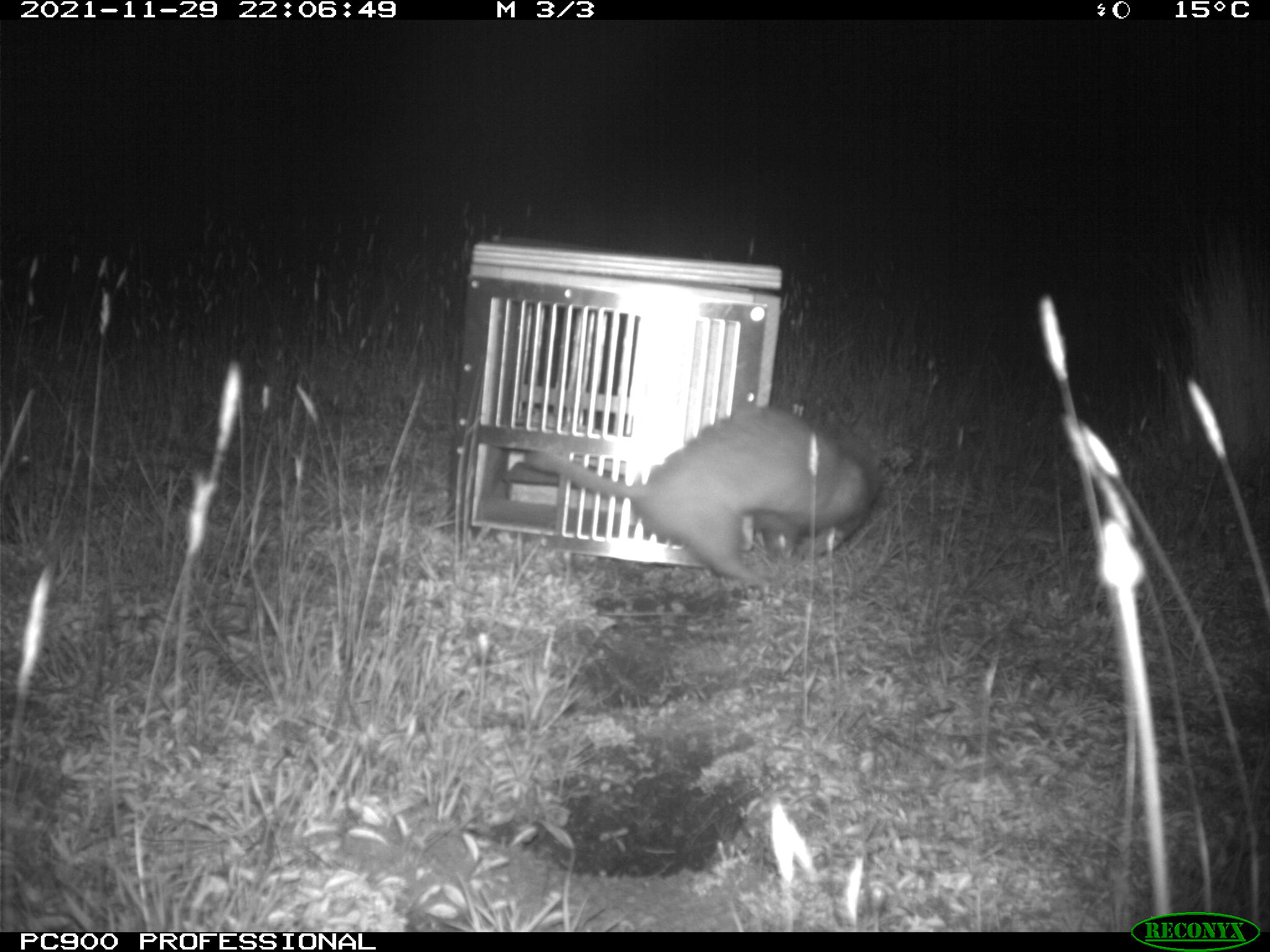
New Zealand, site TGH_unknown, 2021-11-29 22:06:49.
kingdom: Animalia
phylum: Chordata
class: Mammalia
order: Carnivora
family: Mustelidae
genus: Mustela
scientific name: Mustela furo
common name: ferret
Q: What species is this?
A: Ferret (Mustela furo).